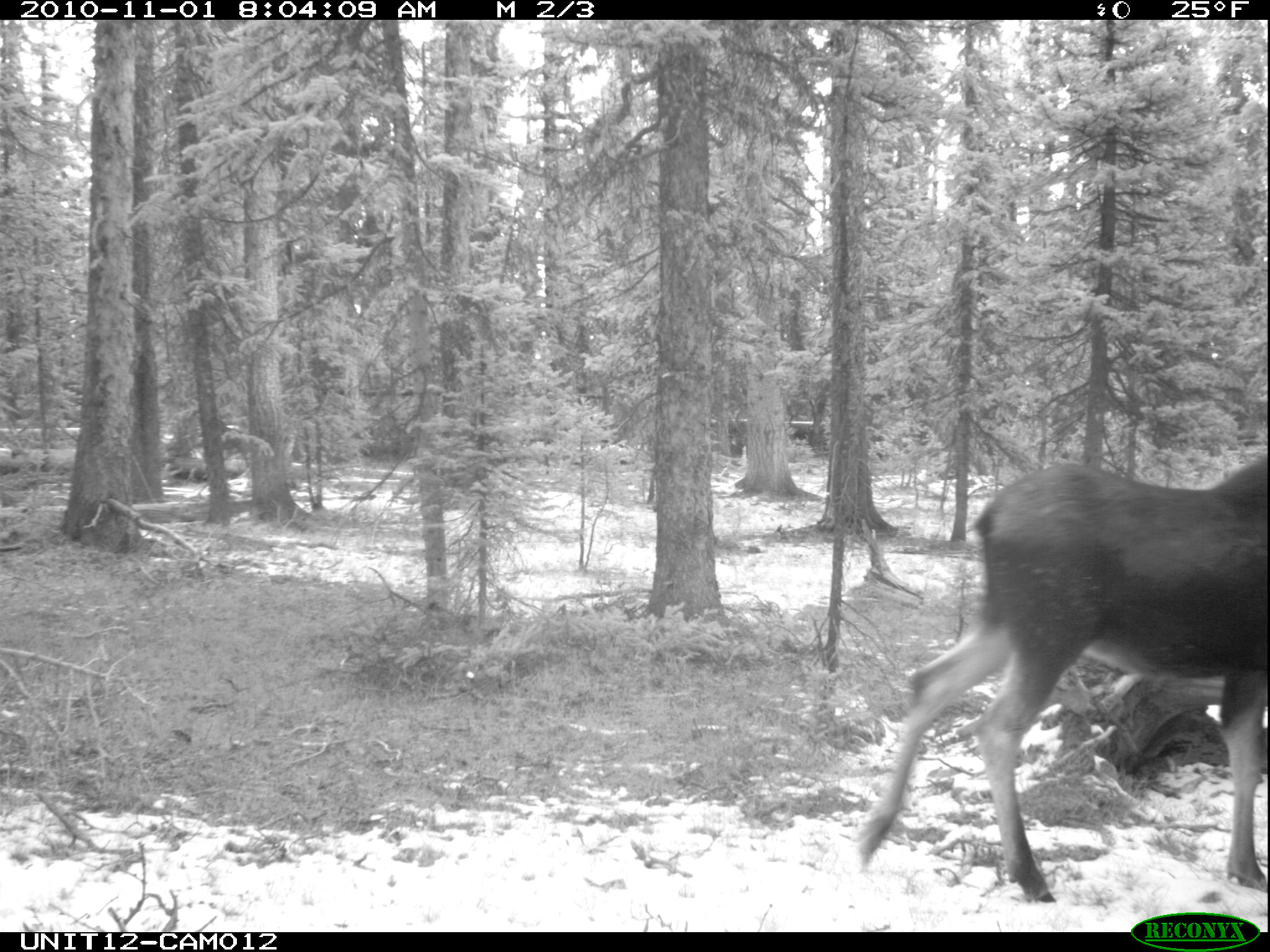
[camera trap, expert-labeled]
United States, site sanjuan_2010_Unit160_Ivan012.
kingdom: Animalia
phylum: Chordata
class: Mammalia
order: Artiodactyla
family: Cervidae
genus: Alces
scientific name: Alces alces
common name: moose